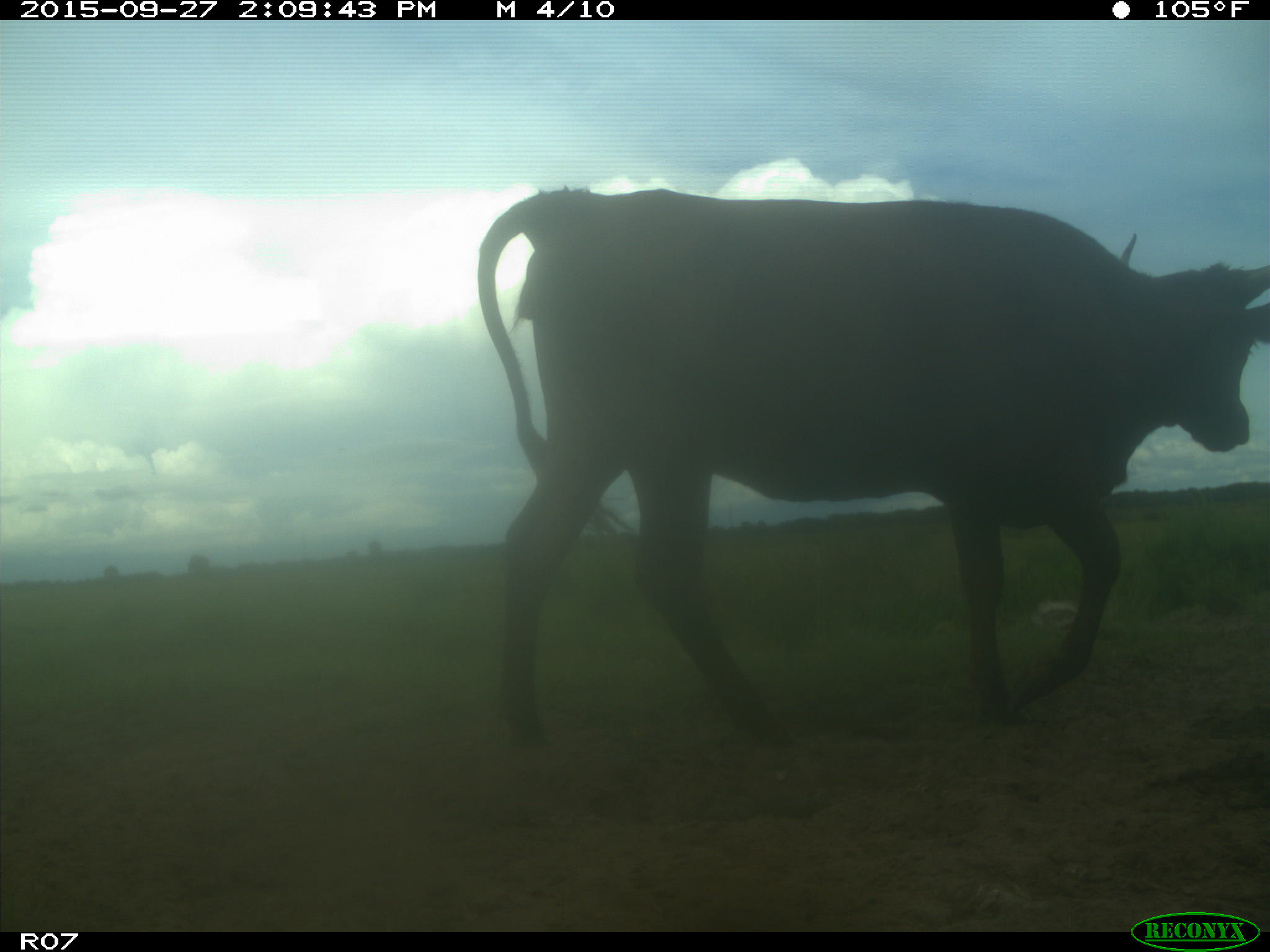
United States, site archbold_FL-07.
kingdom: Animalia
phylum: Chordata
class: Mammalia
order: Artiodactyla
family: Bovidae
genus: Bos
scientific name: Bos taurus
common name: domestic cow